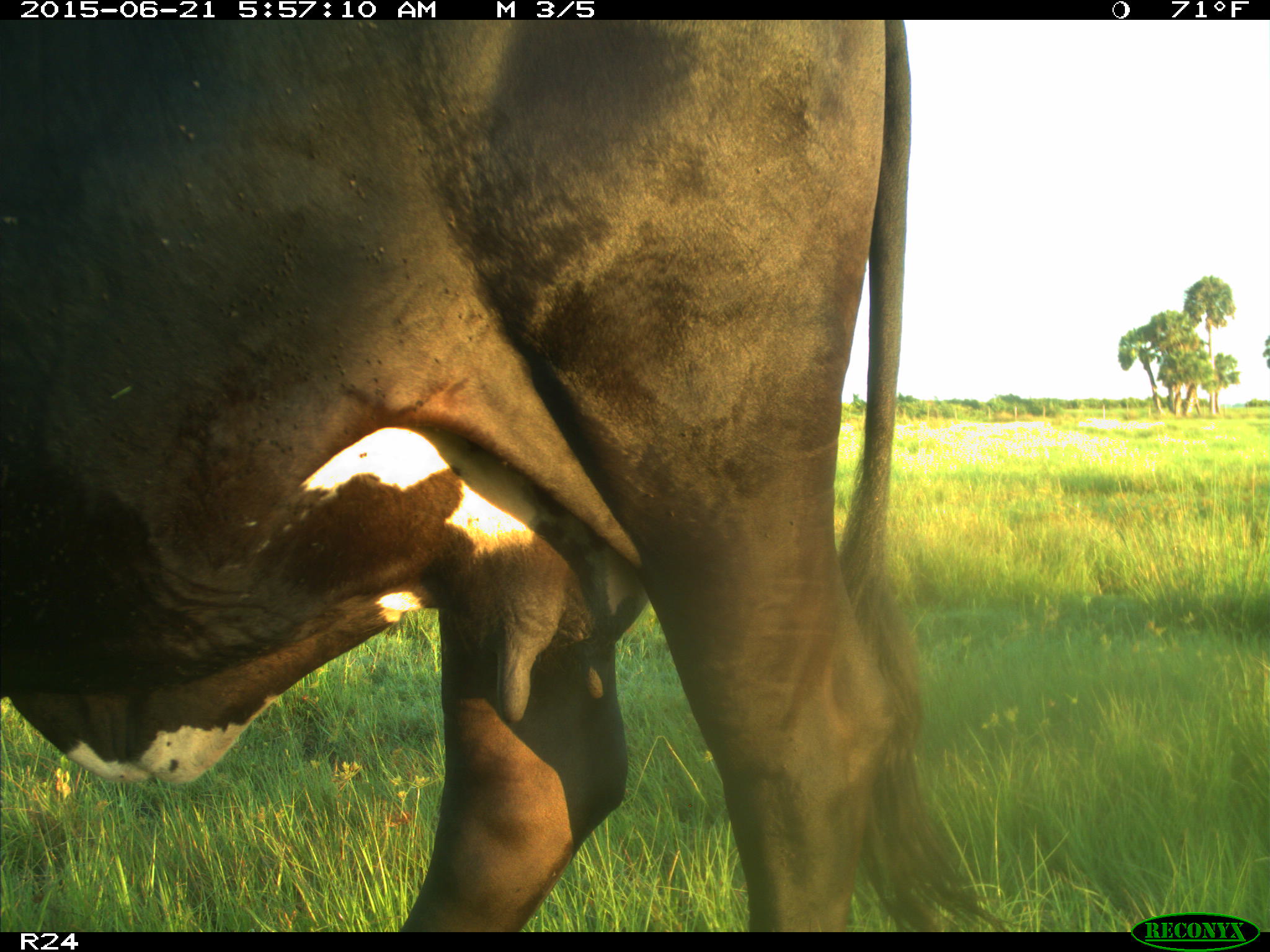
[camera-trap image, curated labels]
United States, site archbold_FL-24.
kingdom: Animalia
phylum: Chordata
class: Mammalia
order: Artiodactyla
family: Bovidae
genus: Bos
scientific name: Bos taurus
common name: domestic cow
Bos taurus (domestic cow).